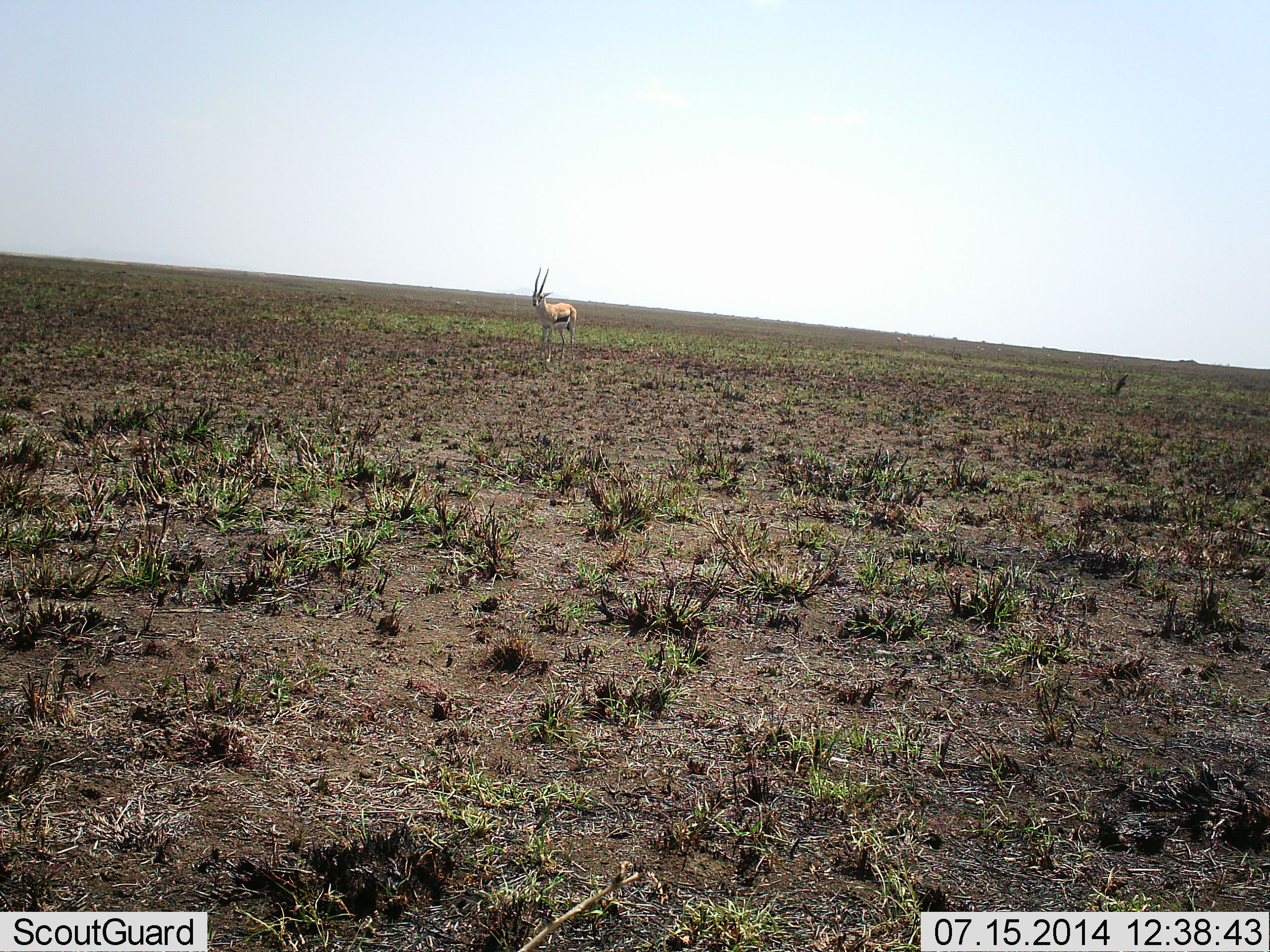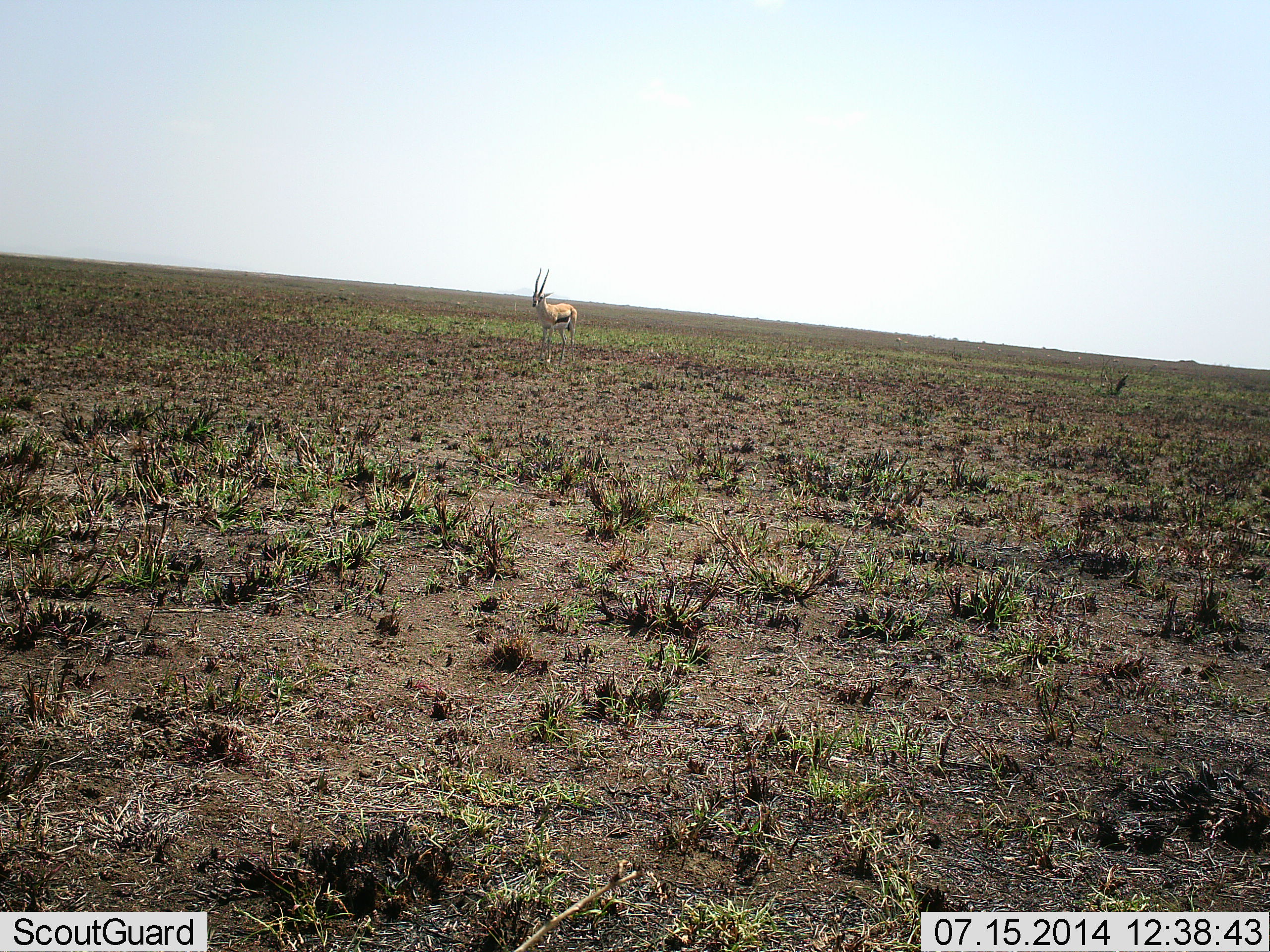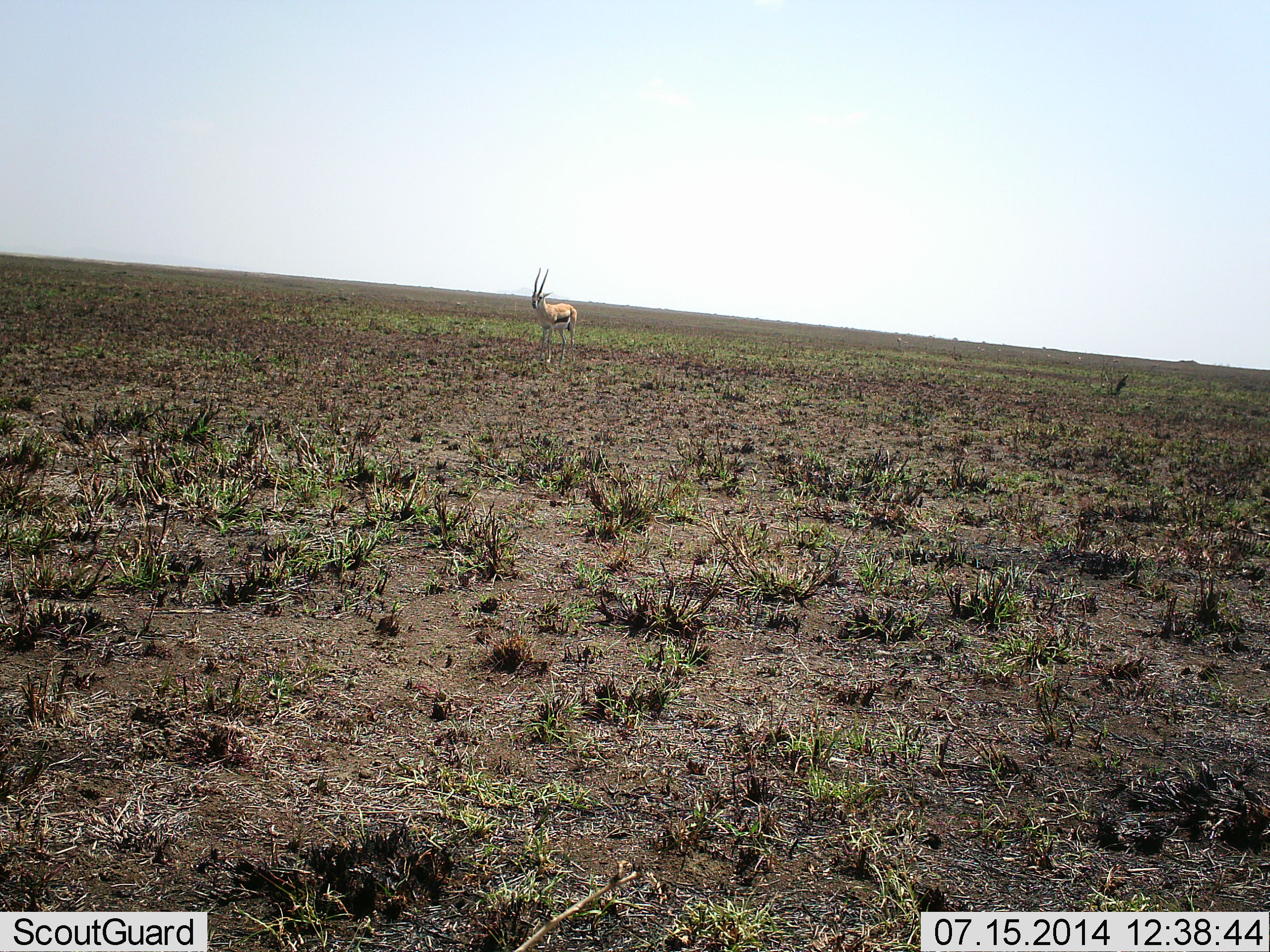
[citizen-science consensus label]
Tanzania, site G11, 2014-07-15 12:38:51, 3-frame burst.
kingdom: Animalia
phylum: Chordata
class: Mammalia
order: Artiodactyla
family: Bovidae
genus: Eudorcas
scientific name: Eudorcas thomsonii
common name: thomson's gazelle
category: gazellethomsons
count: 1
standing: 70%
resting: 0%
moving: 30%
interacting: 0%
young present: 0%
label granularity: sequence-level